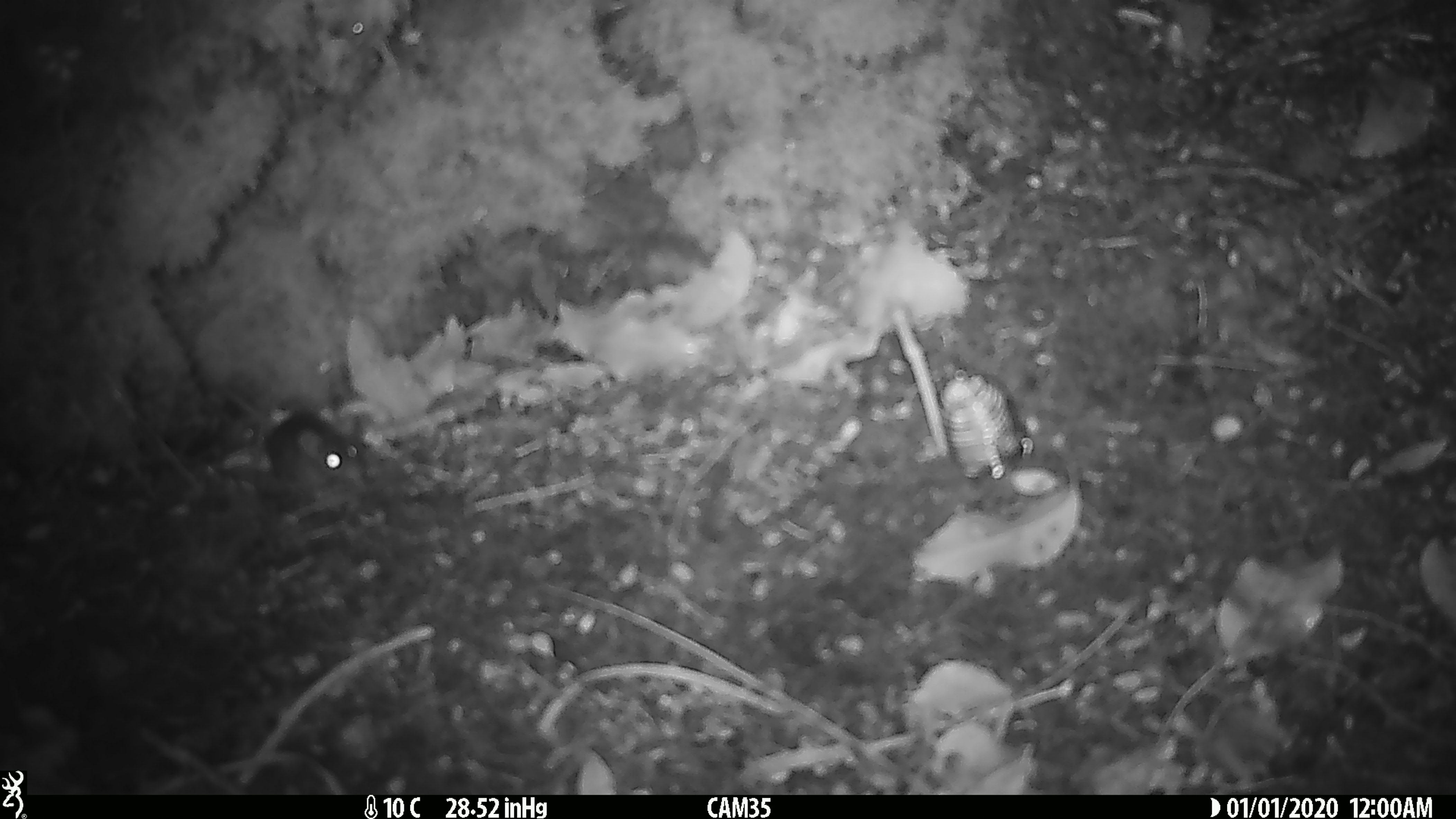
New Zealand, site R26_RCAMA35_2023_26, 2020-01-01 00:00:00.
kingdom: Animalia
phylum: Chordata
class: Mammalia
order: Rodentia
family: Muridae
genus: Mus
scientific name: Mus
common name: mouse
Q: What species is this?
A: Mouse (Mus).